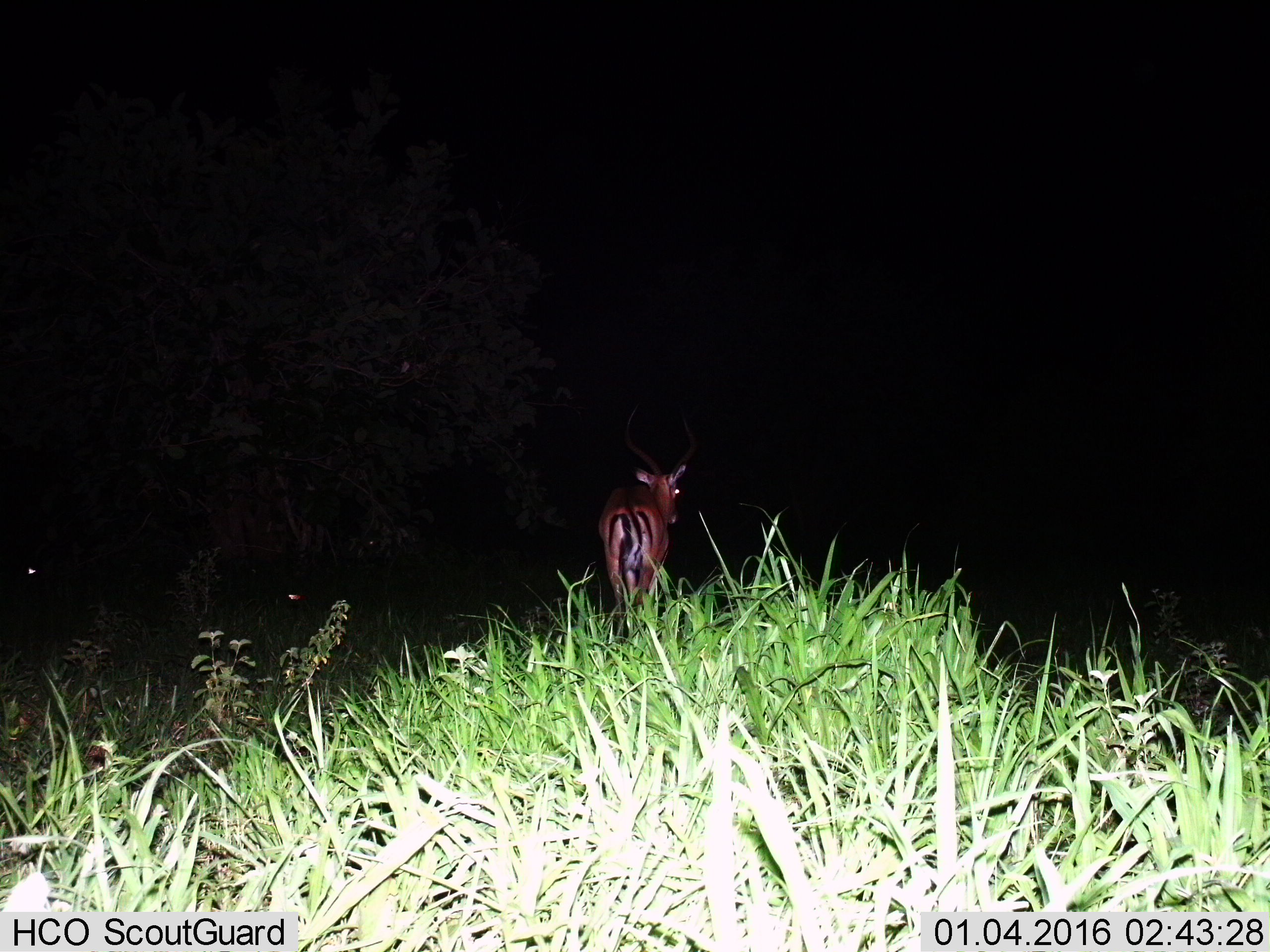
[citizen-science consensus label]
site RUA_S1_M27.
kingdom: Animalia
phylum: Chordata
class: Mammalia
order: Artiodactyla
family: Bovidae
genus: Aepyceros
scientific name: Aepyceros melampus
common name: impala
Impala (Aepyceros melampus), count 1. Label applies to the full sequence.